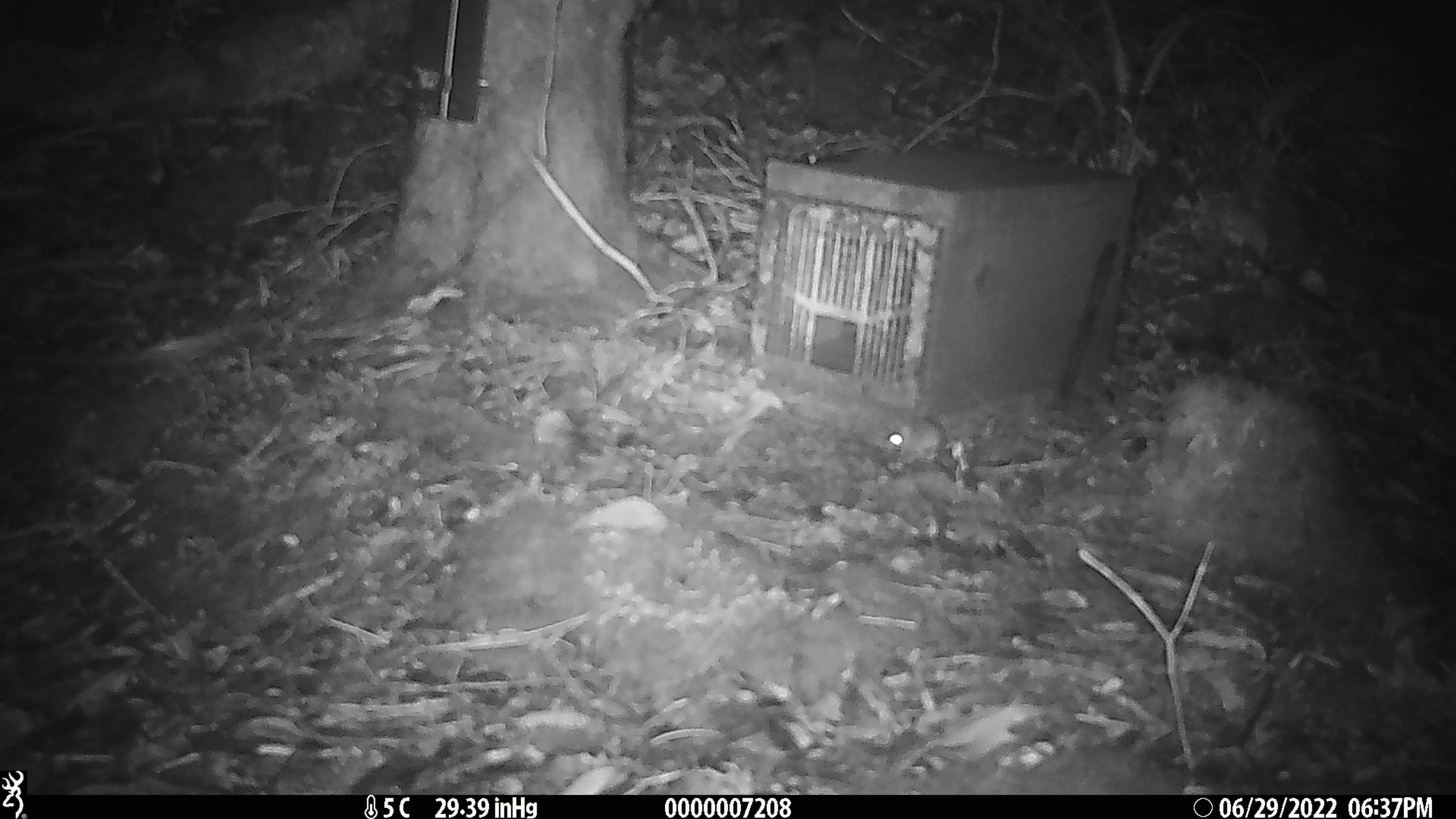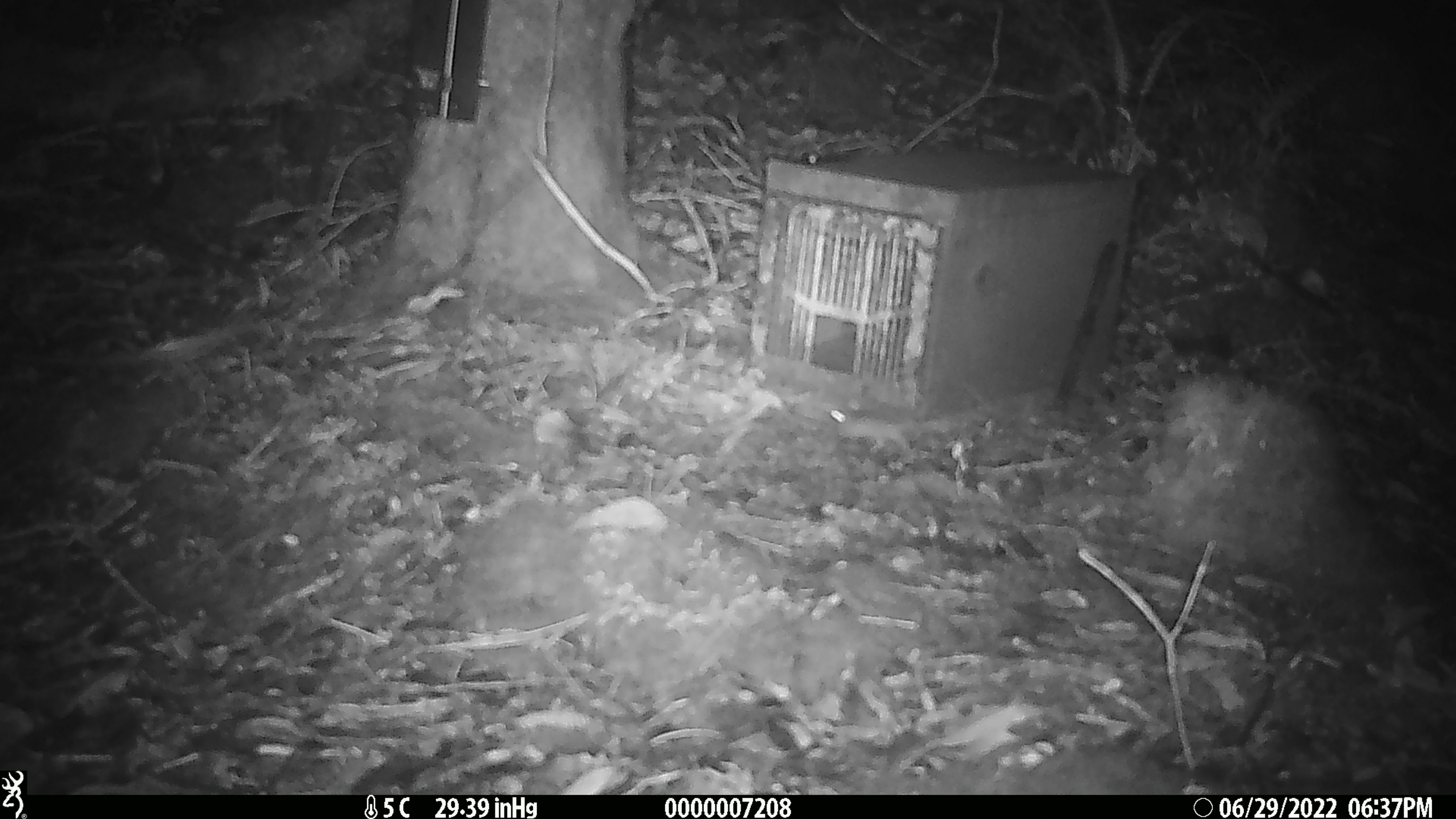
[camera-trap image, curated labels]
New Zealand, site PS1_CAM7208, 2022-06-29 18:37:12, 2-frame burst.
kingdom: Animalia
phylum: Chordata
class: Mammalia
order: Rodentia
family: Muridae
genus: Mus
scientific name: Mus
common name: mouse